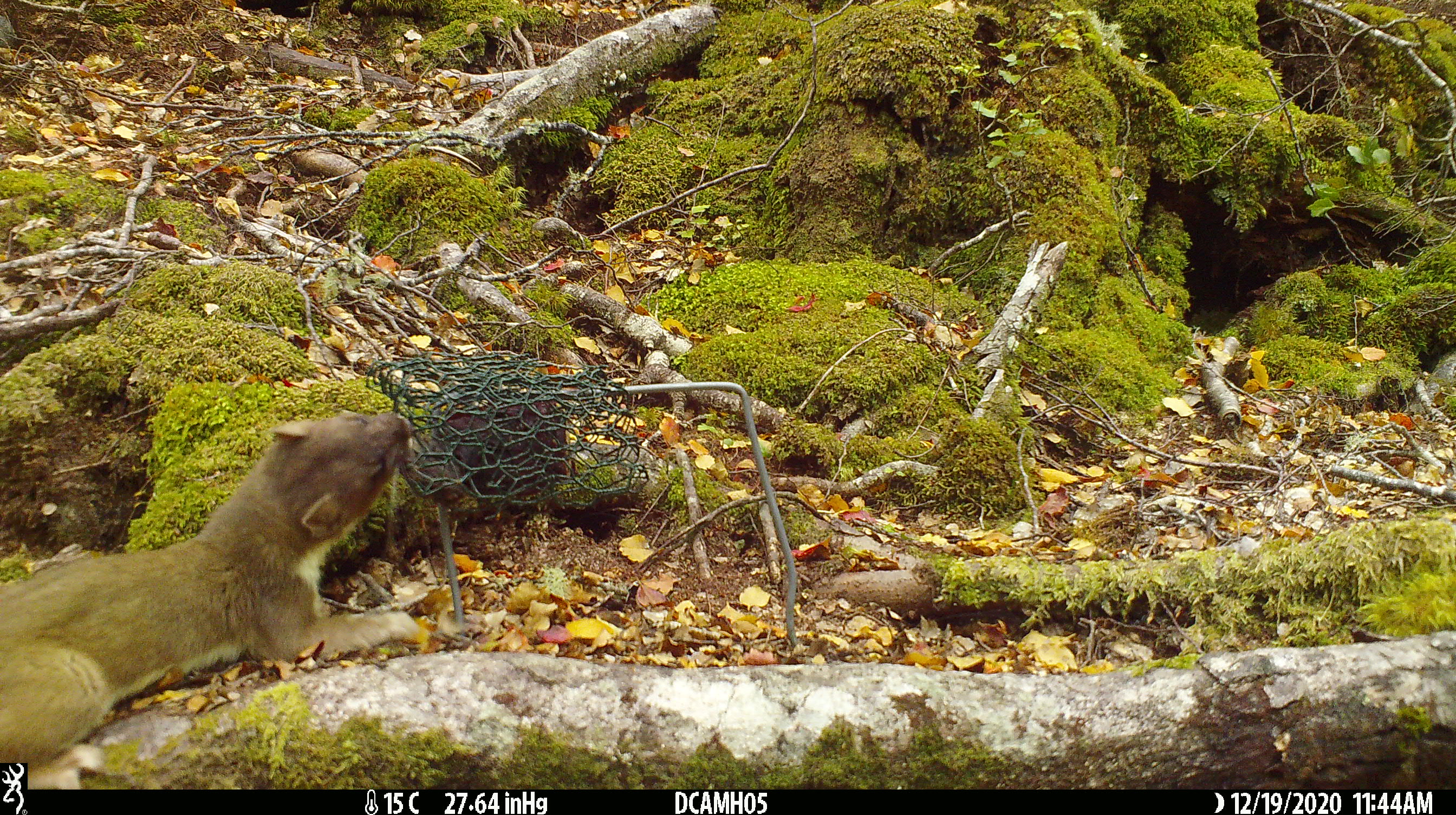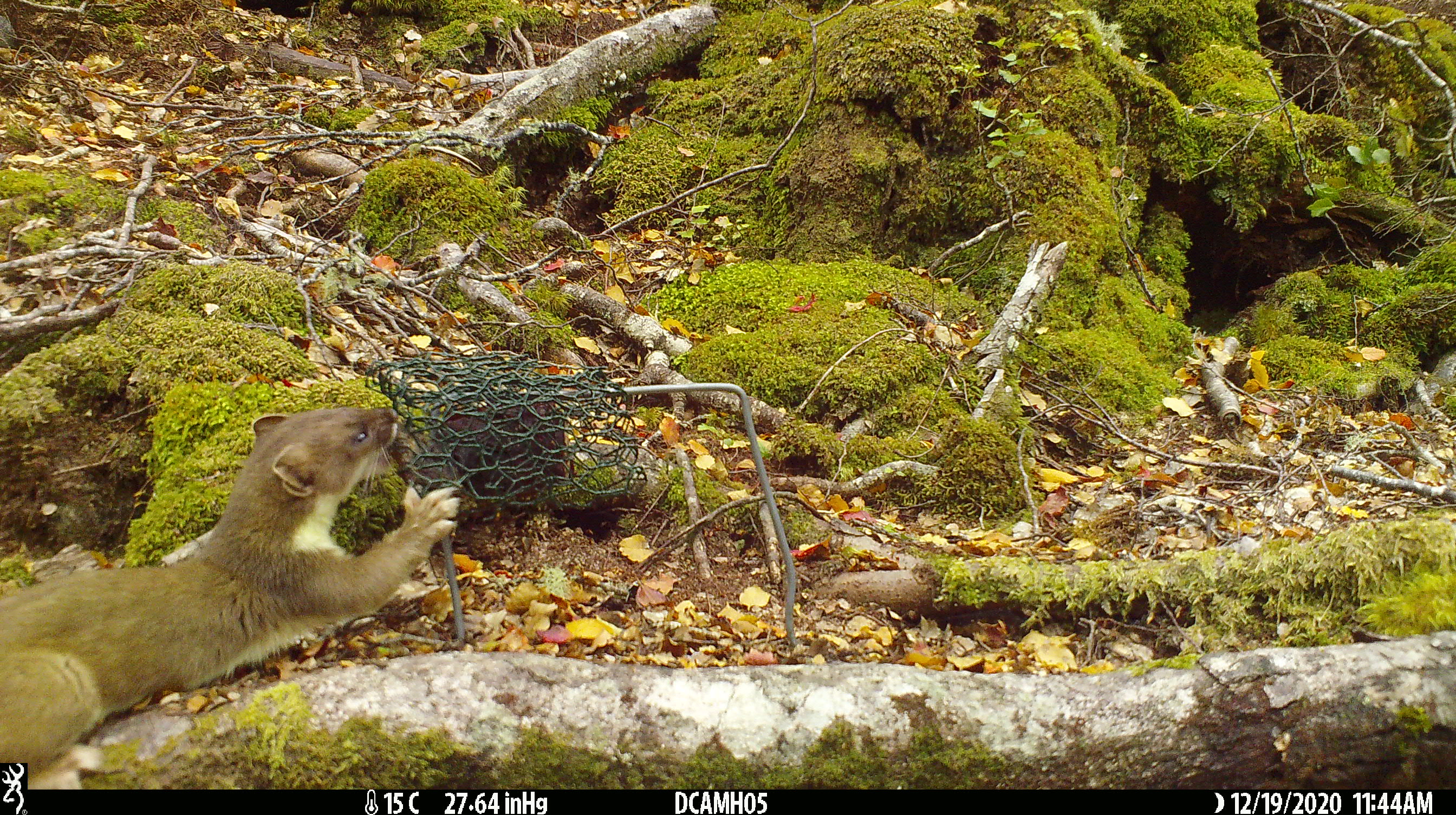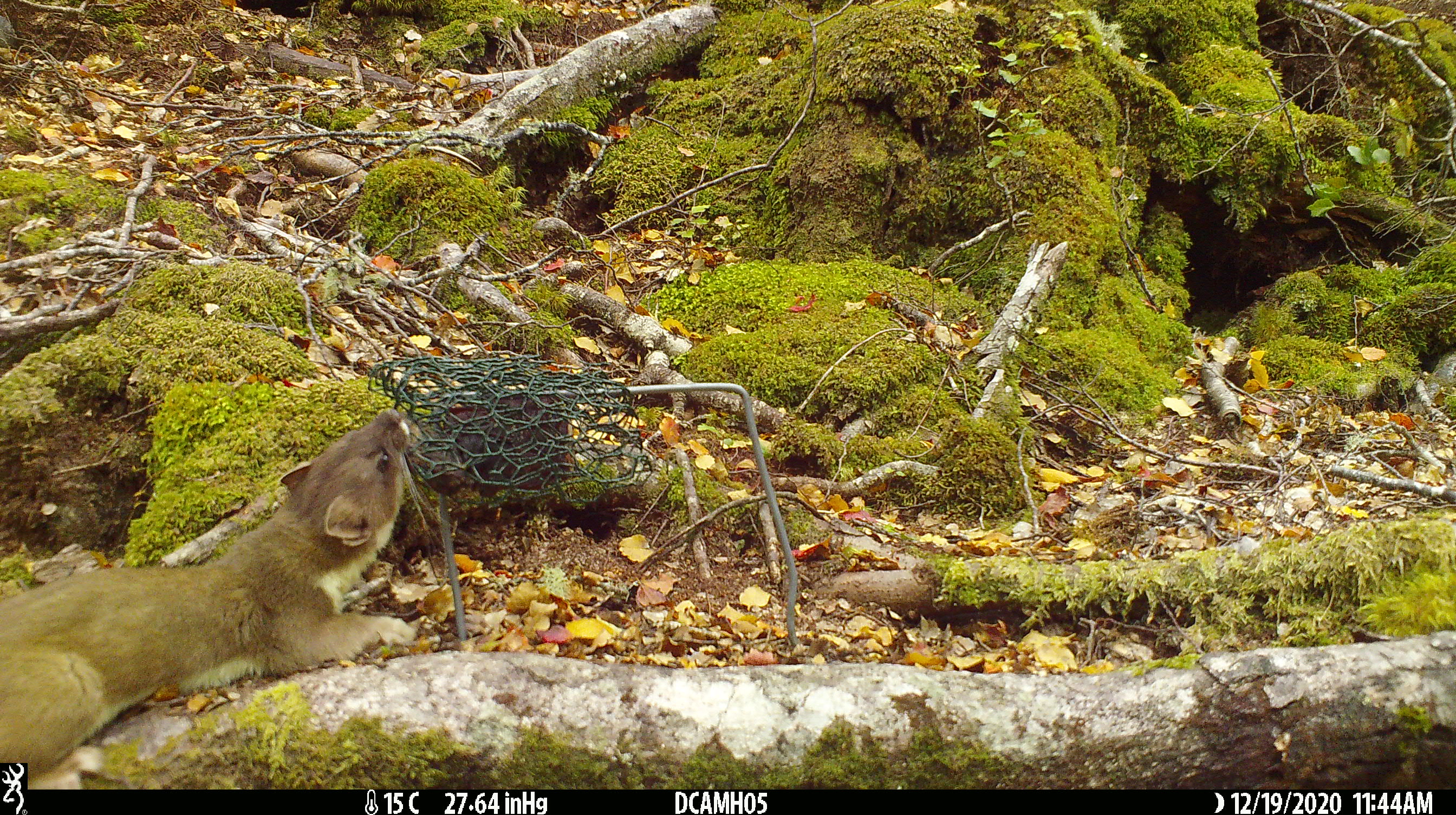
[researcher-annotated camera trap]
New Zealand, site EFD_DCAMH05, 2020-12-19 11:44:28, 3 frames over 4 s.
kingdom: Animalia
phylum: Chordata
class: Mammalia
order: Carnivora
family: Mustelidae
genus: Mustela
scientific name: Mustela erminea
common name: stoat